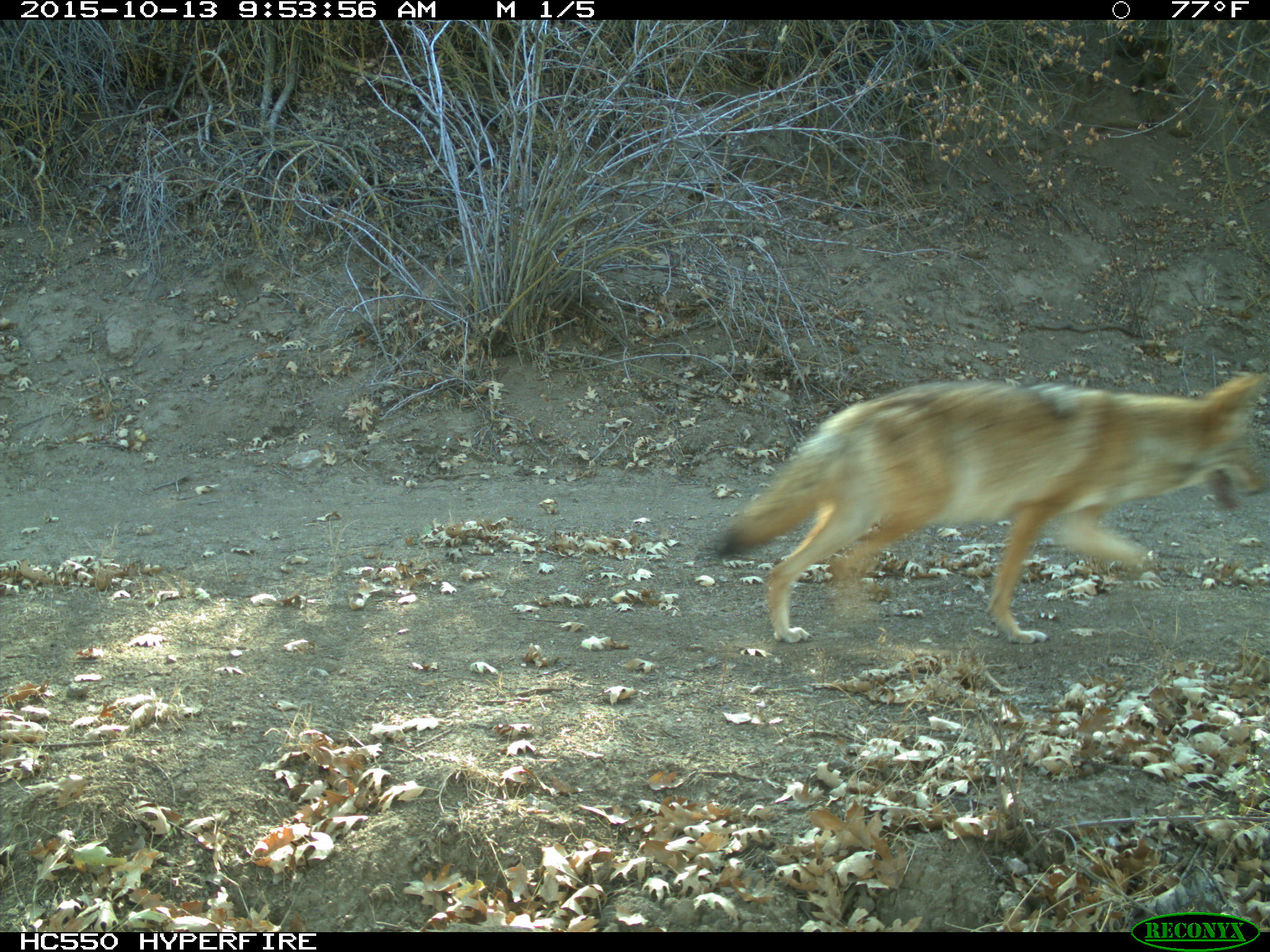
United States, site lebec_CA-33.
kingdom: Animalia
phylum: Chordata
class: Mammalia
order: Carnivora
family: Canidae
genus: Canis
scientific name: Canis latrans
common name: coyote